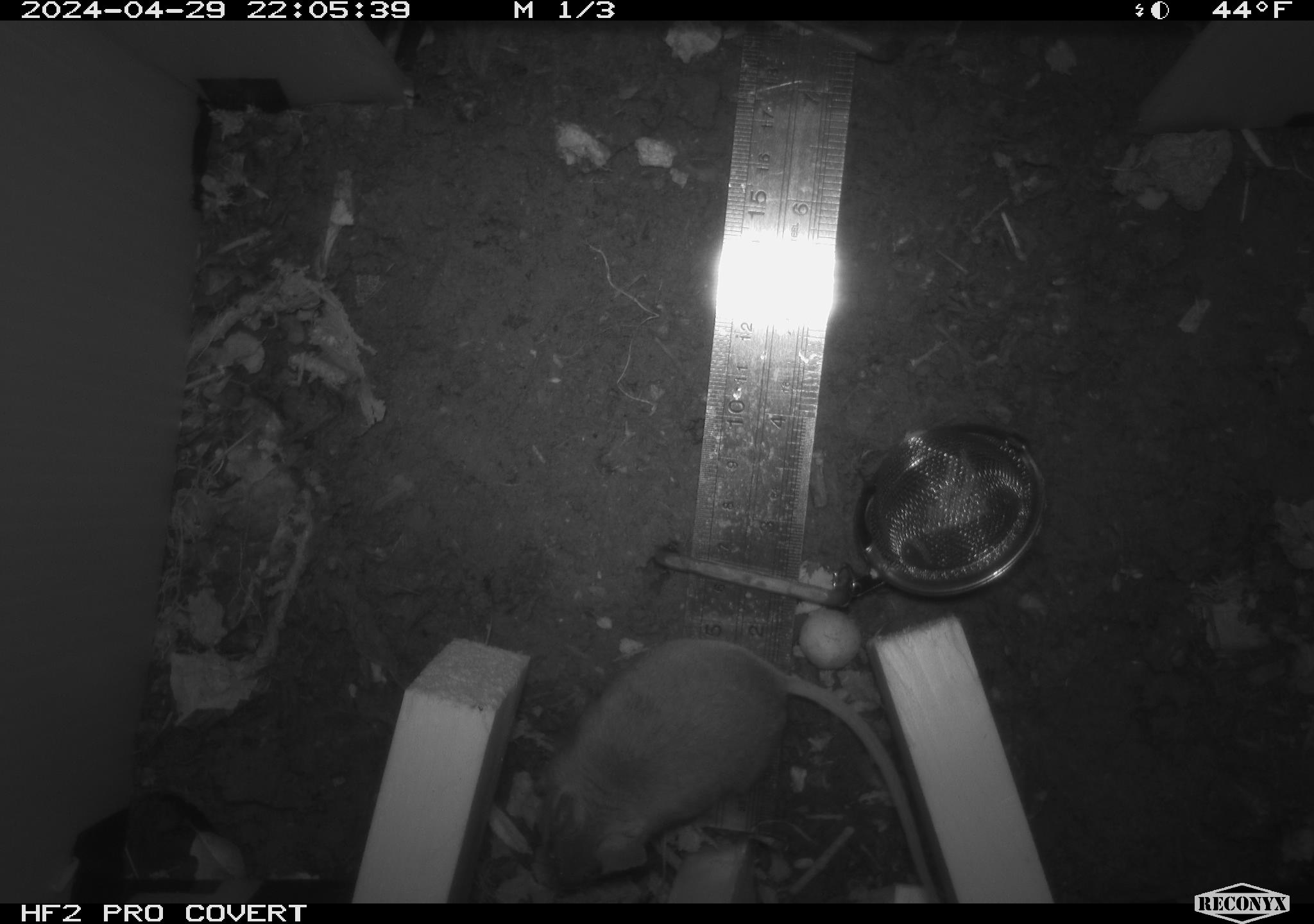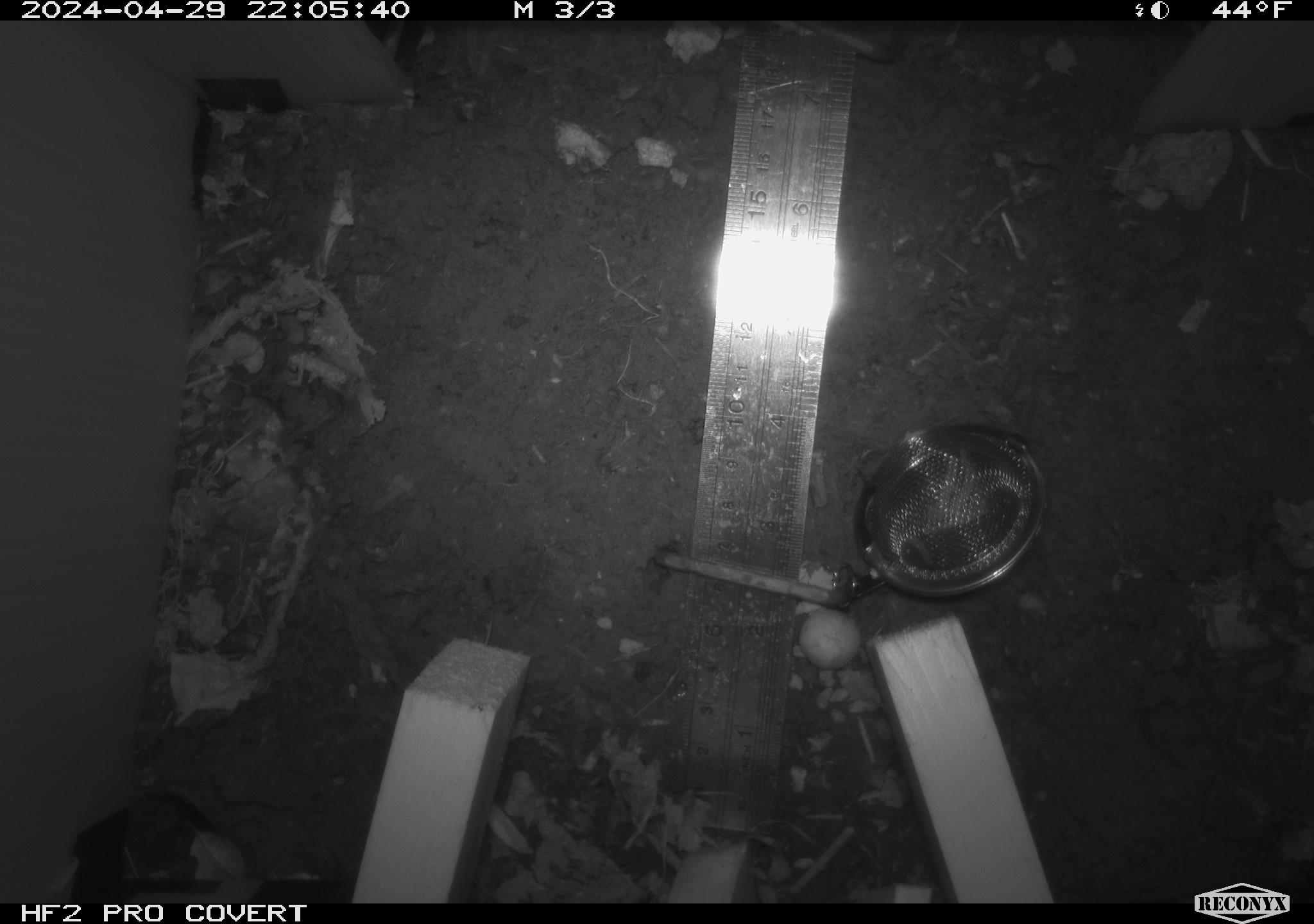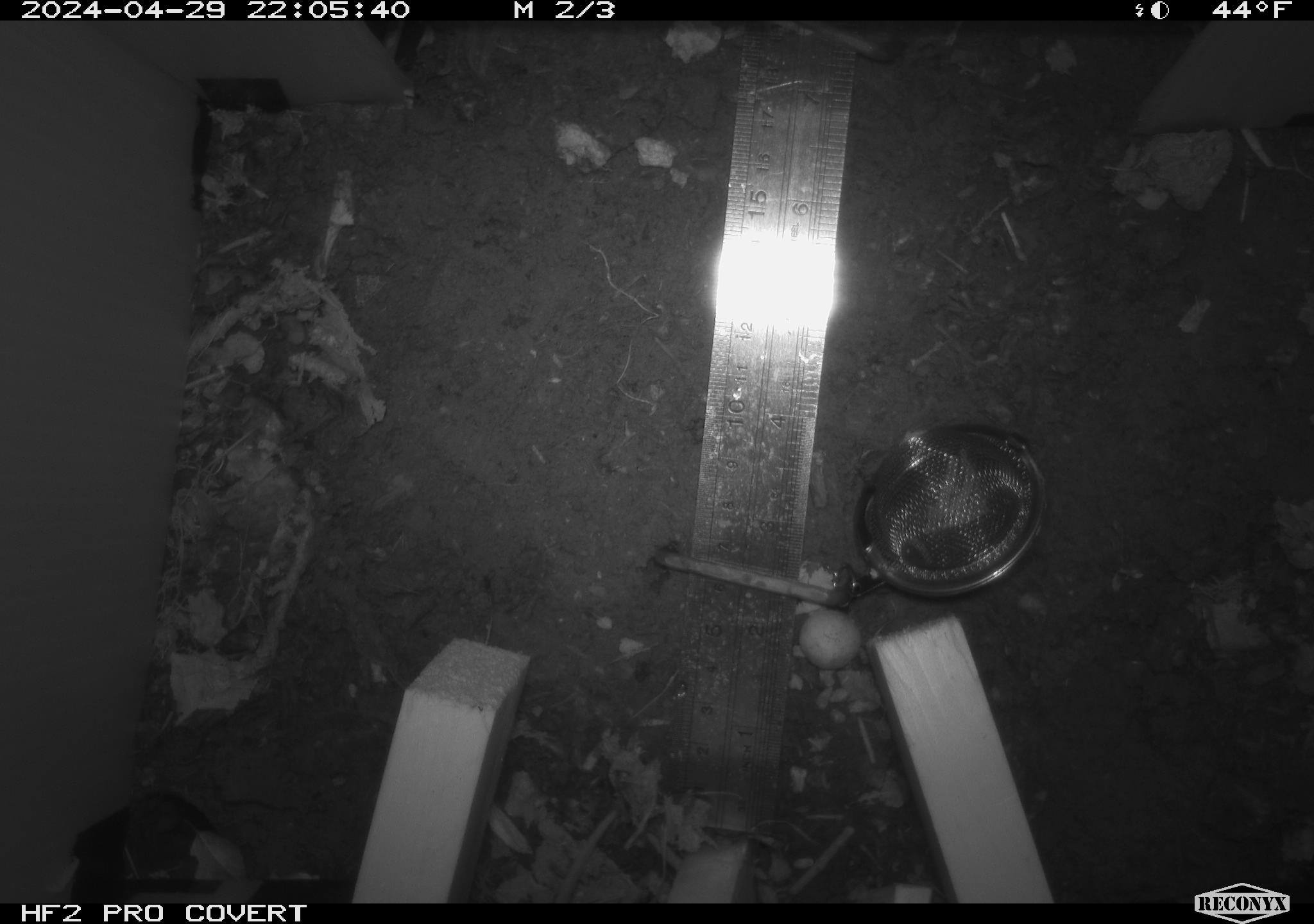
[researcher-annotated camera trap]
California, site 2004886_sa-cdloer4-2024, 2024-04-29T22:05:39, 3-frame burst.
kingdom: Animalia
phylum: Chordata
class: Mammalia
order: Rodentia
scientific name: Rodentia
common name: mouse species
Mouse species (Rodentia).